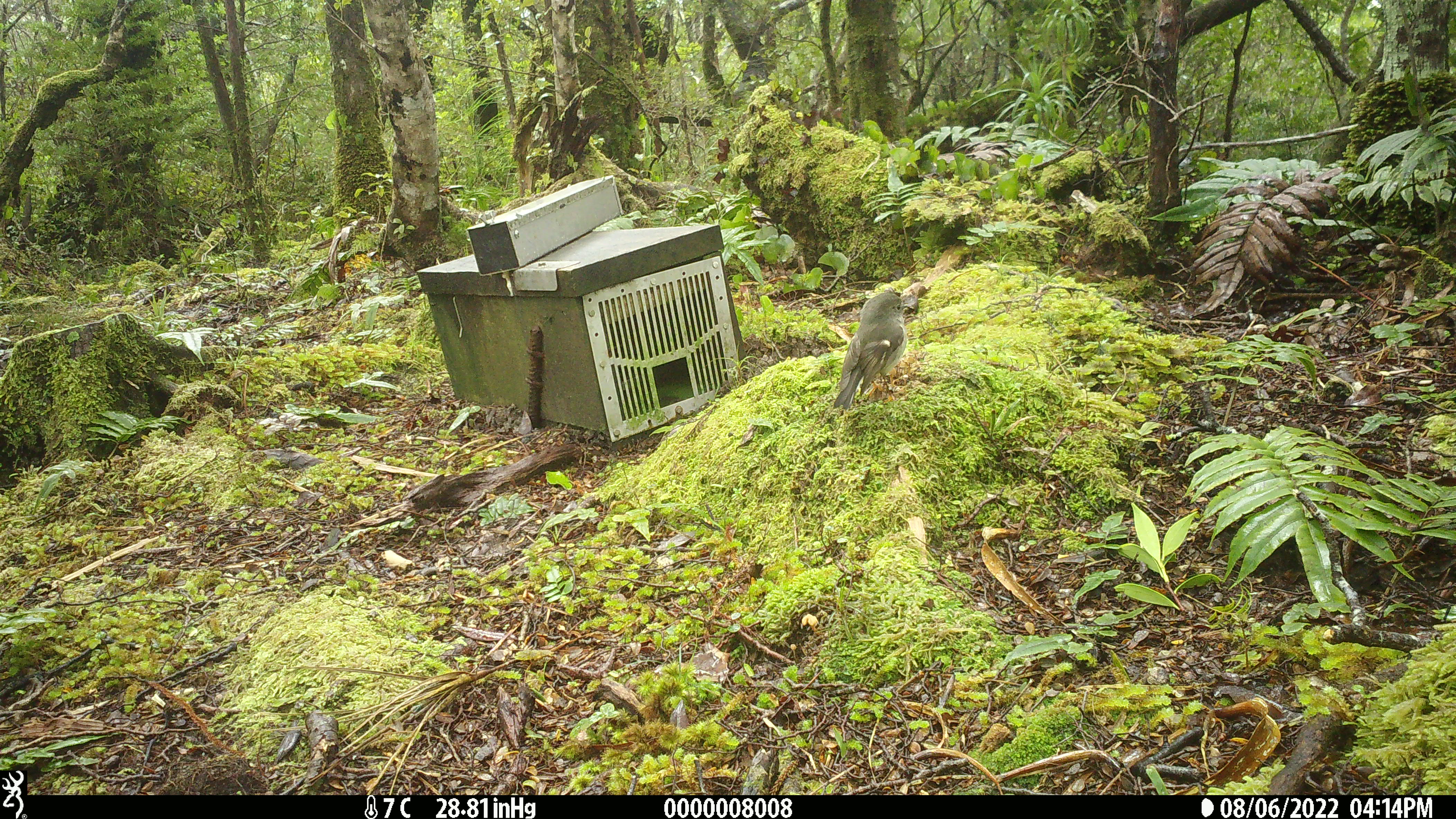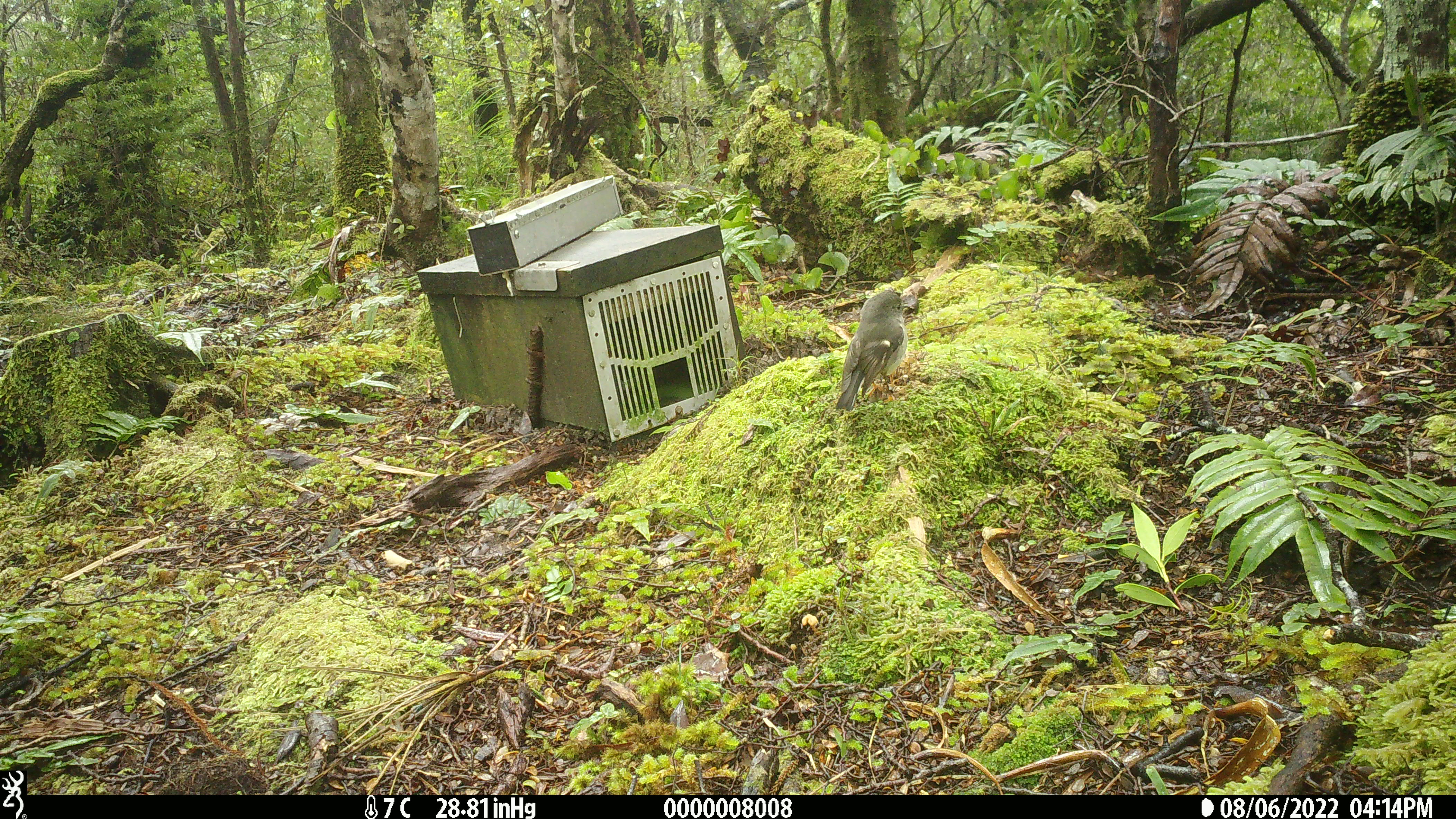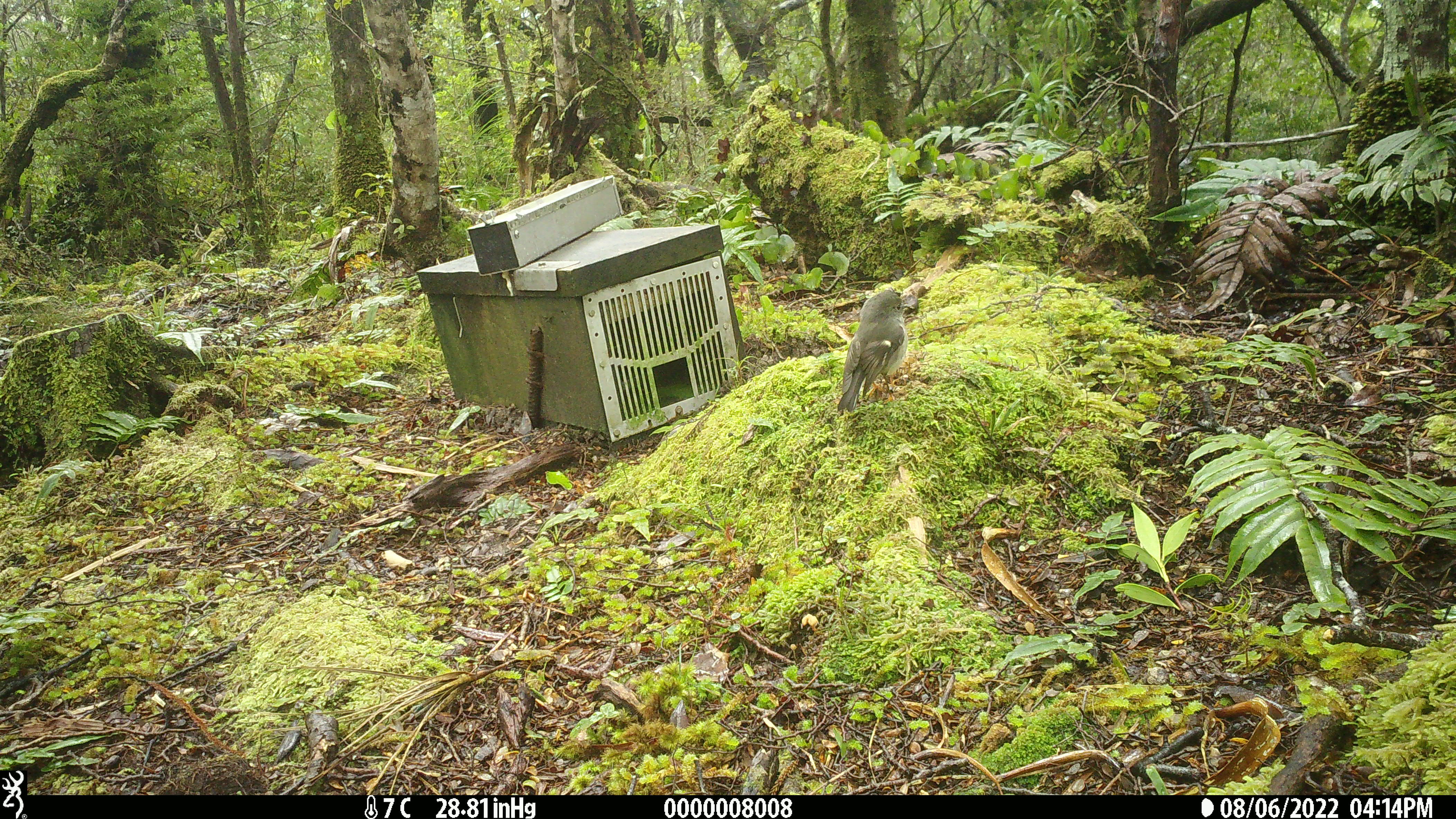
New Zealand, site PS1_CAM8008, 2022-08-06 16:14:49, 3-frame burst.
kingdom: Animalia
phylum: Chordata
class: Aves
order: Passeriformes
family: Petroicidae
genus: Petroica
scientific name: Petroica macrocephala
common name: tomtit